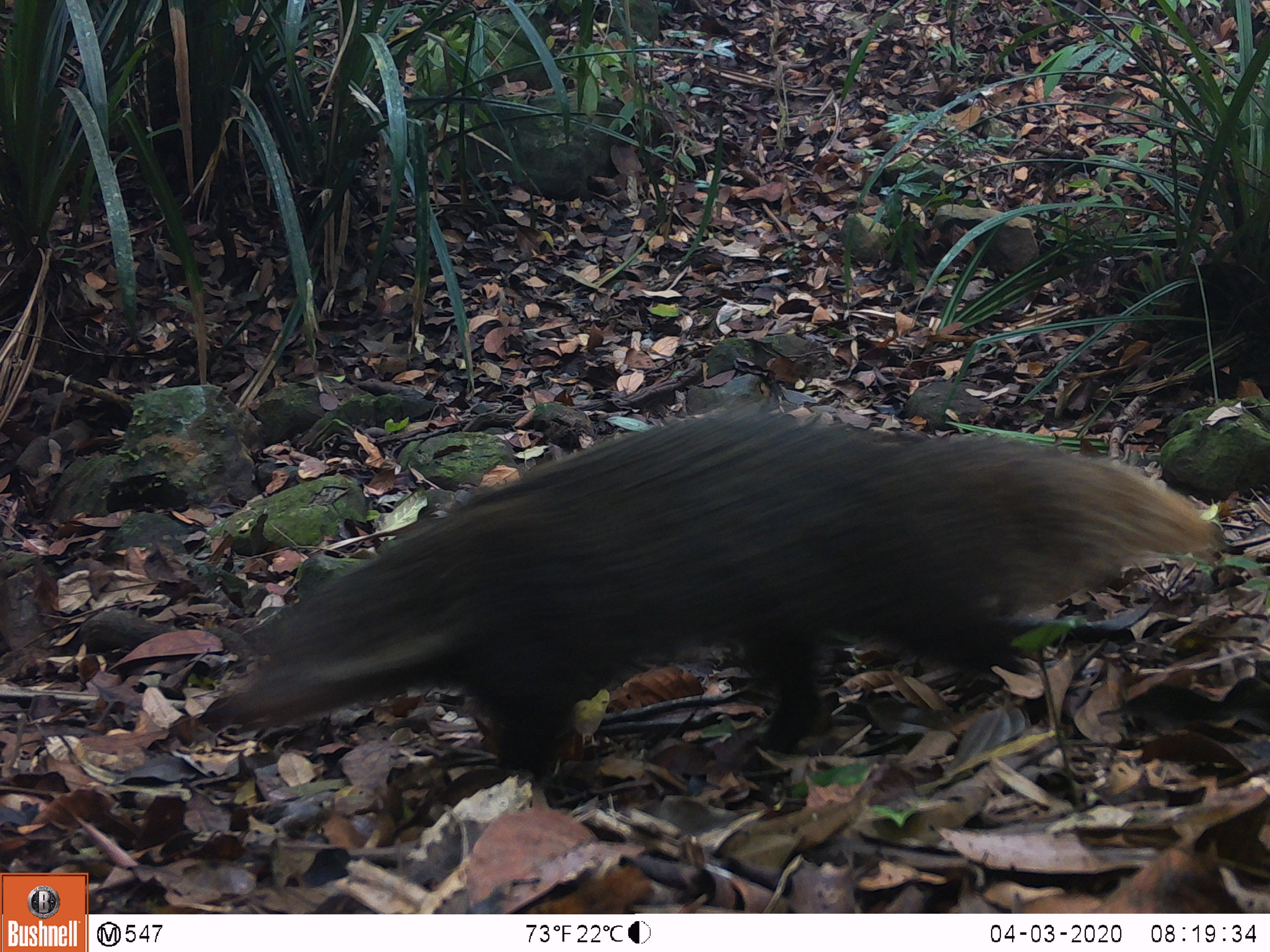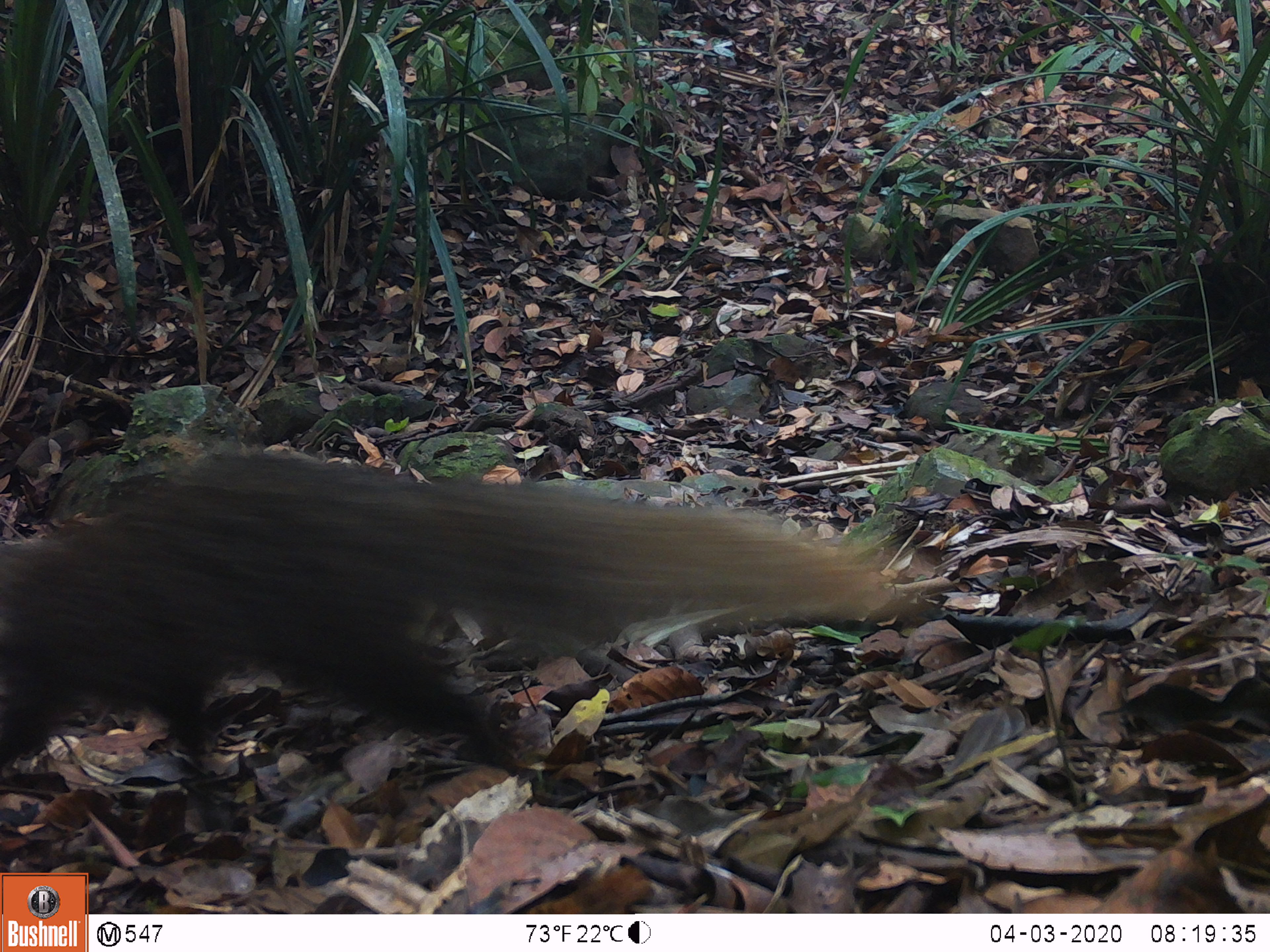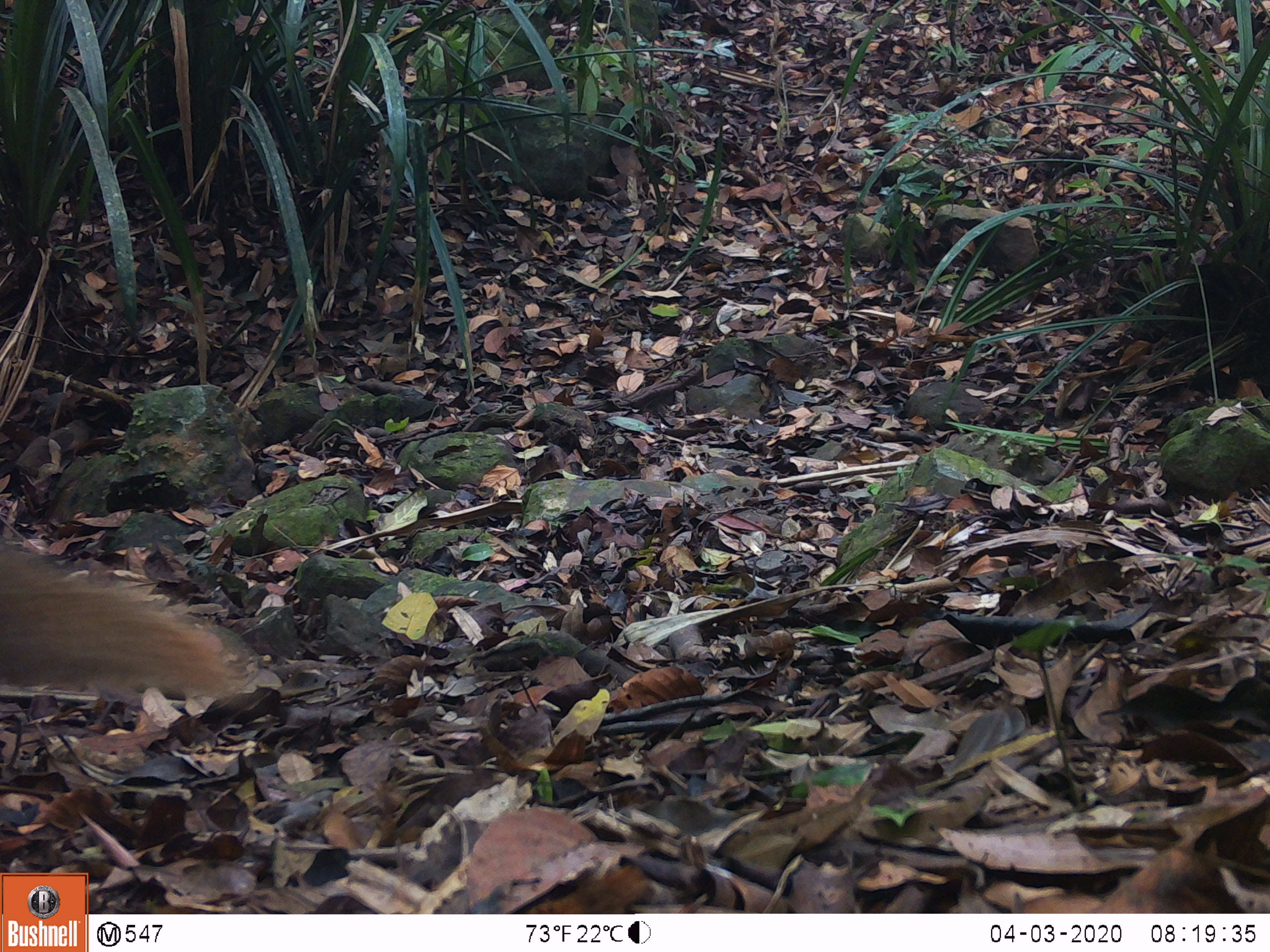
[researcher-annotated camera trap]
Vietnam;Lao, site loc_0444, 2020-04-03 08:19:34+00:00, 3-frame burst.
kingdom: Animalia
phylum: Chordata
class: Mammalia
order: Carnivora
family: Herpestidae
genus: Urva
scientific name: Urva urva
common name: crab-eating mongoose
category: crab eating mongoose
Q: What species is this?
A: Crab eating mongoose (crab-eating mongoose) (Urva urva).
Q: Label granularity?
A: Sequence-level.